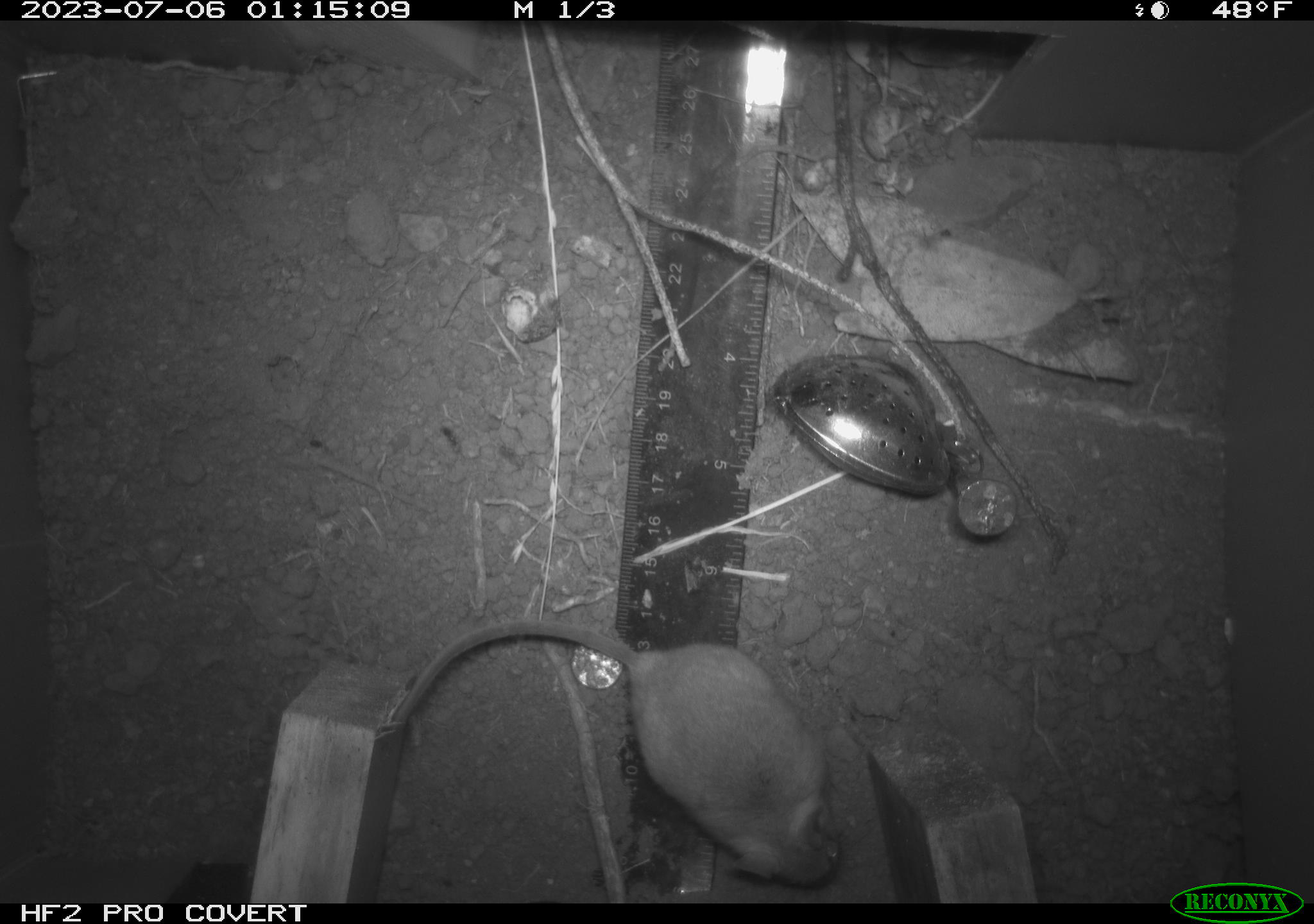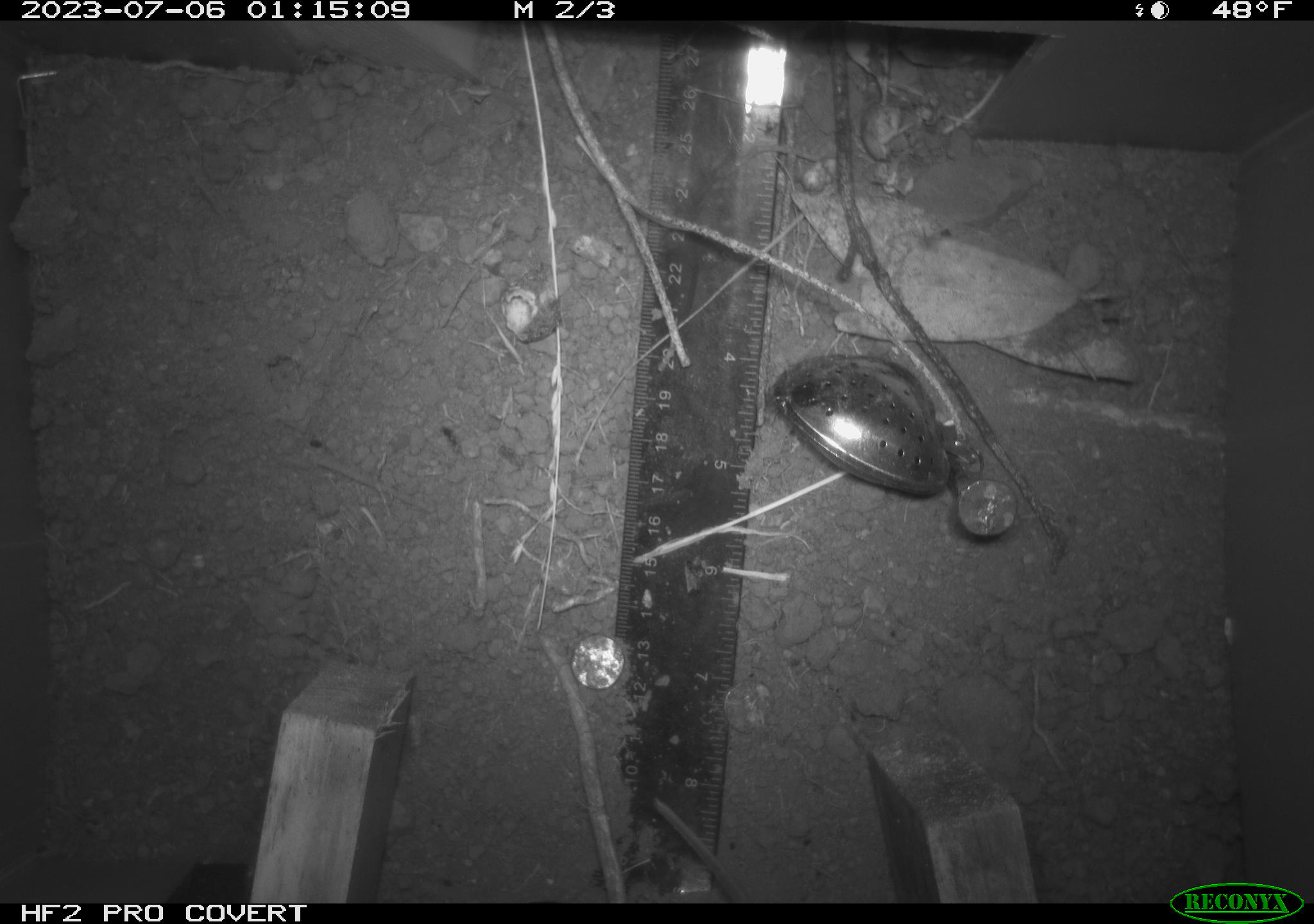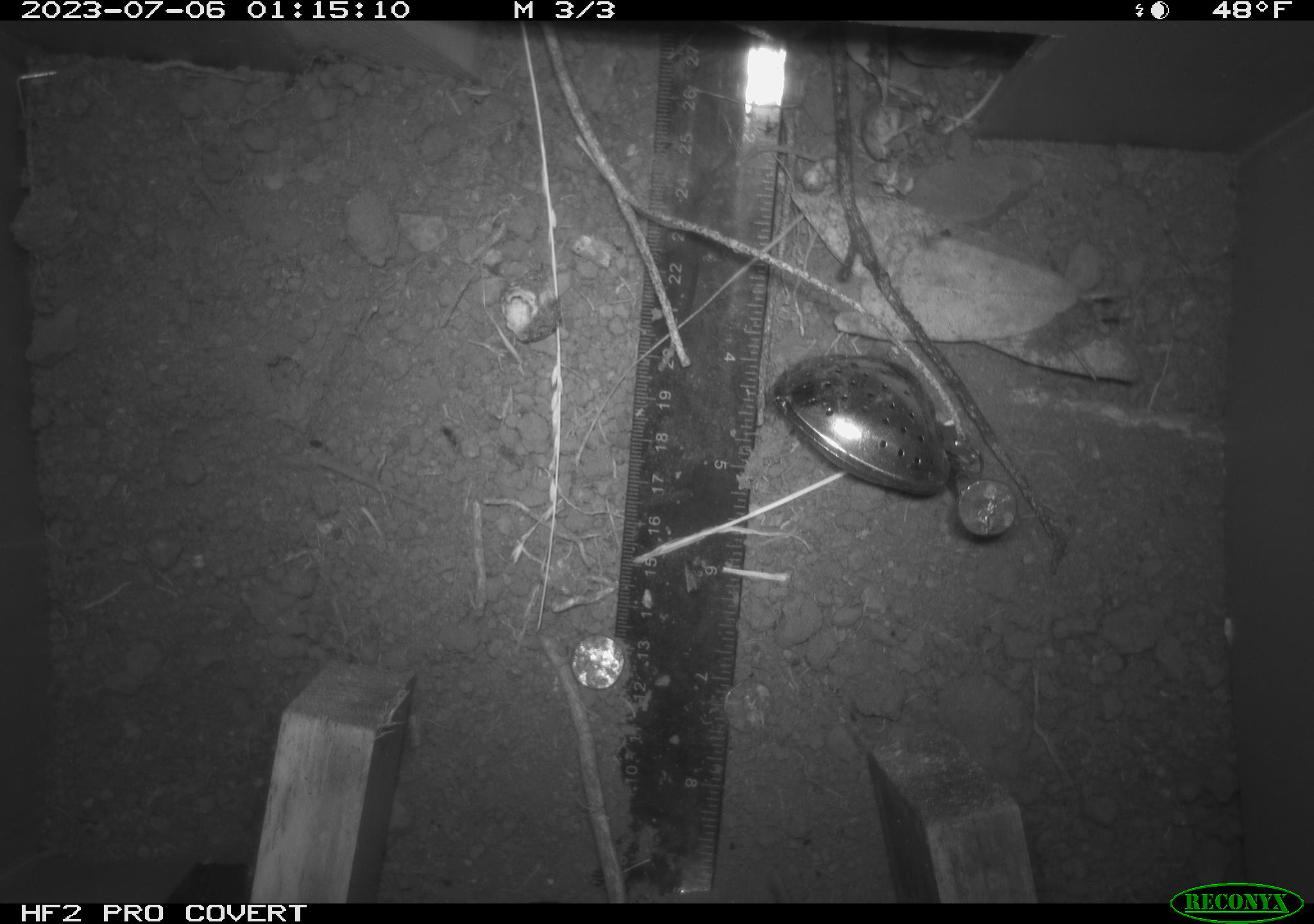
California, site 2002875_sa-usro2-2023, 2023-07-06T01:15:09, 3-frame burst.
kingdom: Animalia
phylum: Chordata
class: Mammalia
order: Rodentia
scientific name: Rodentia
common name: mouse species